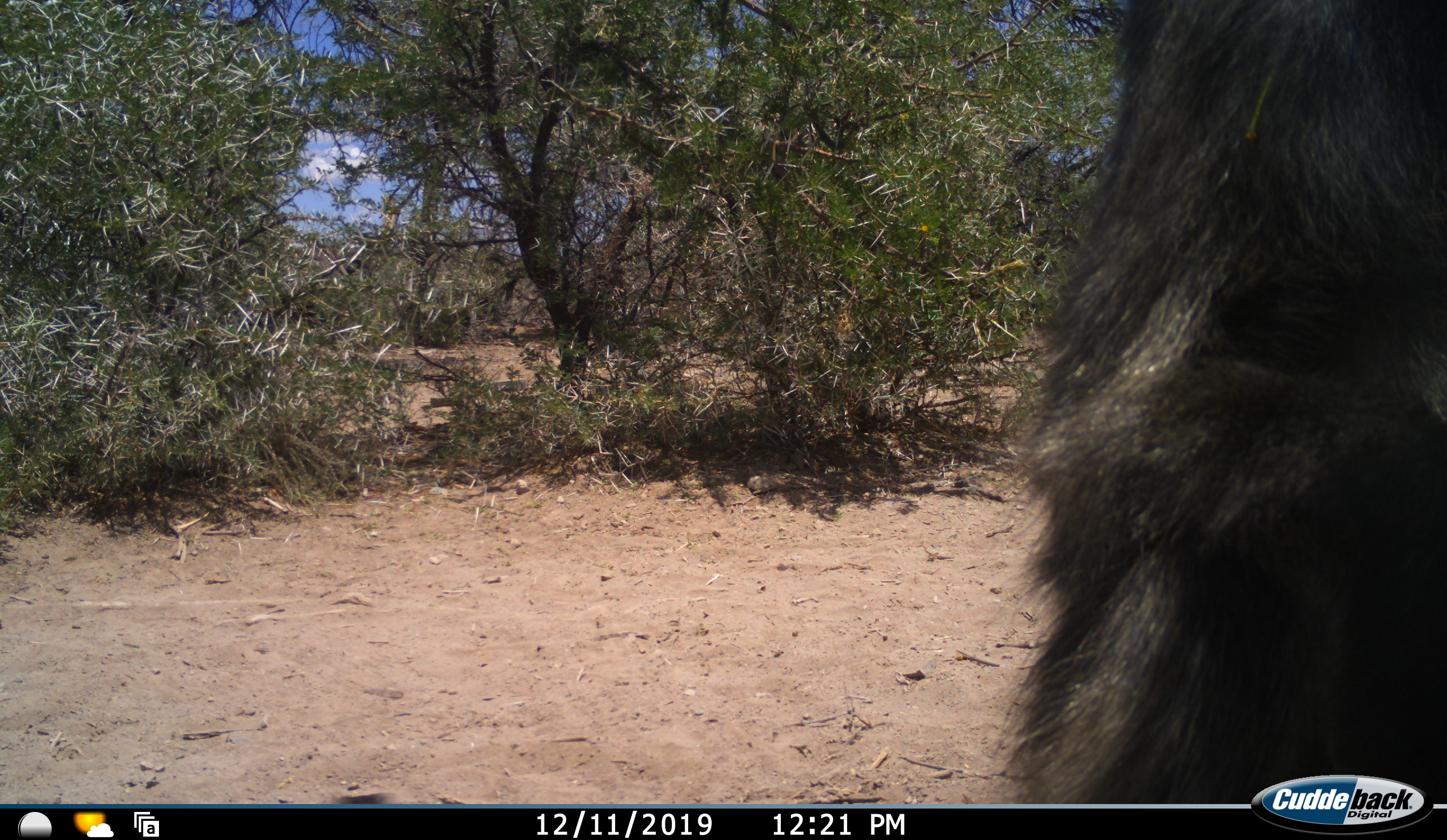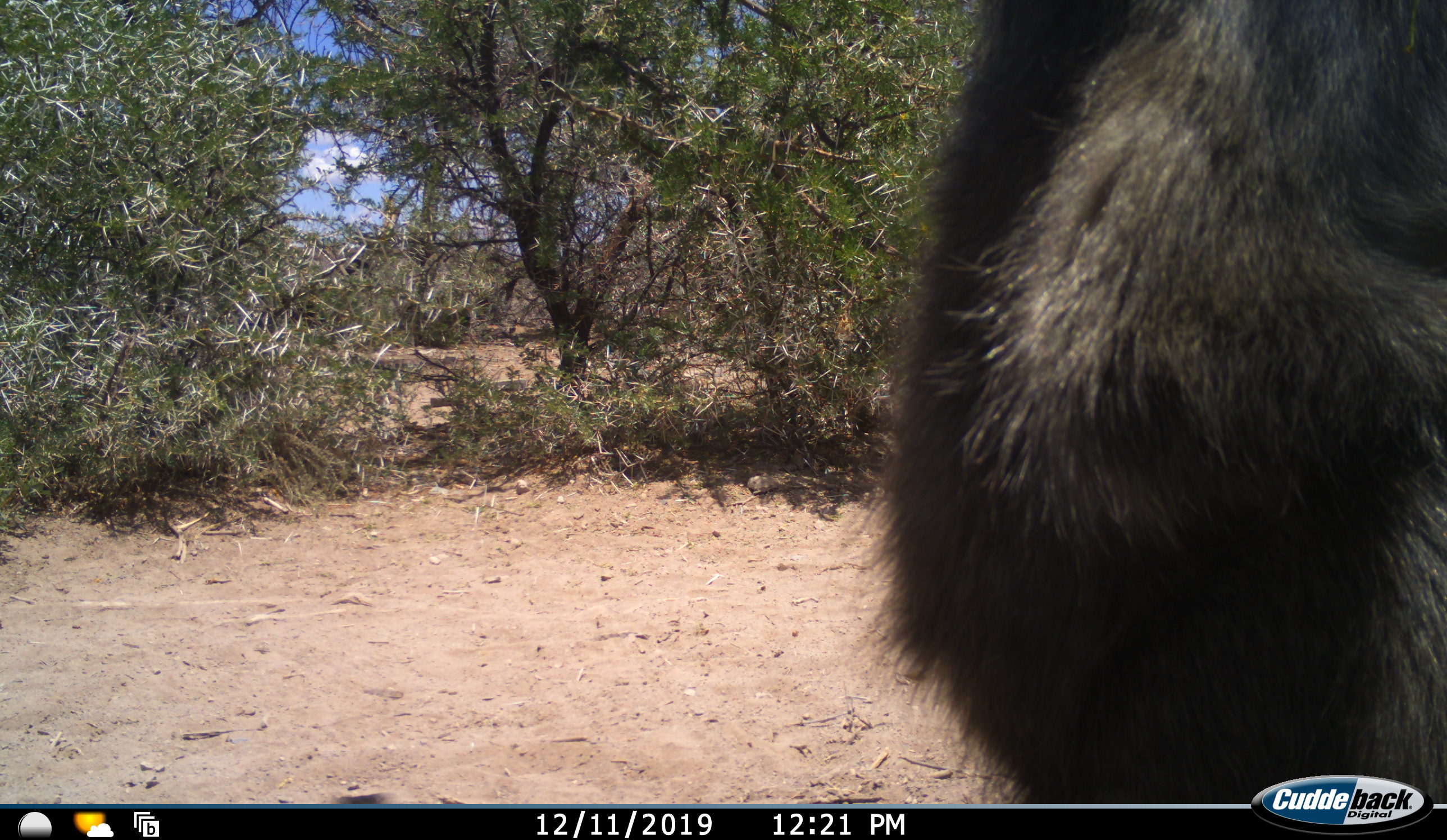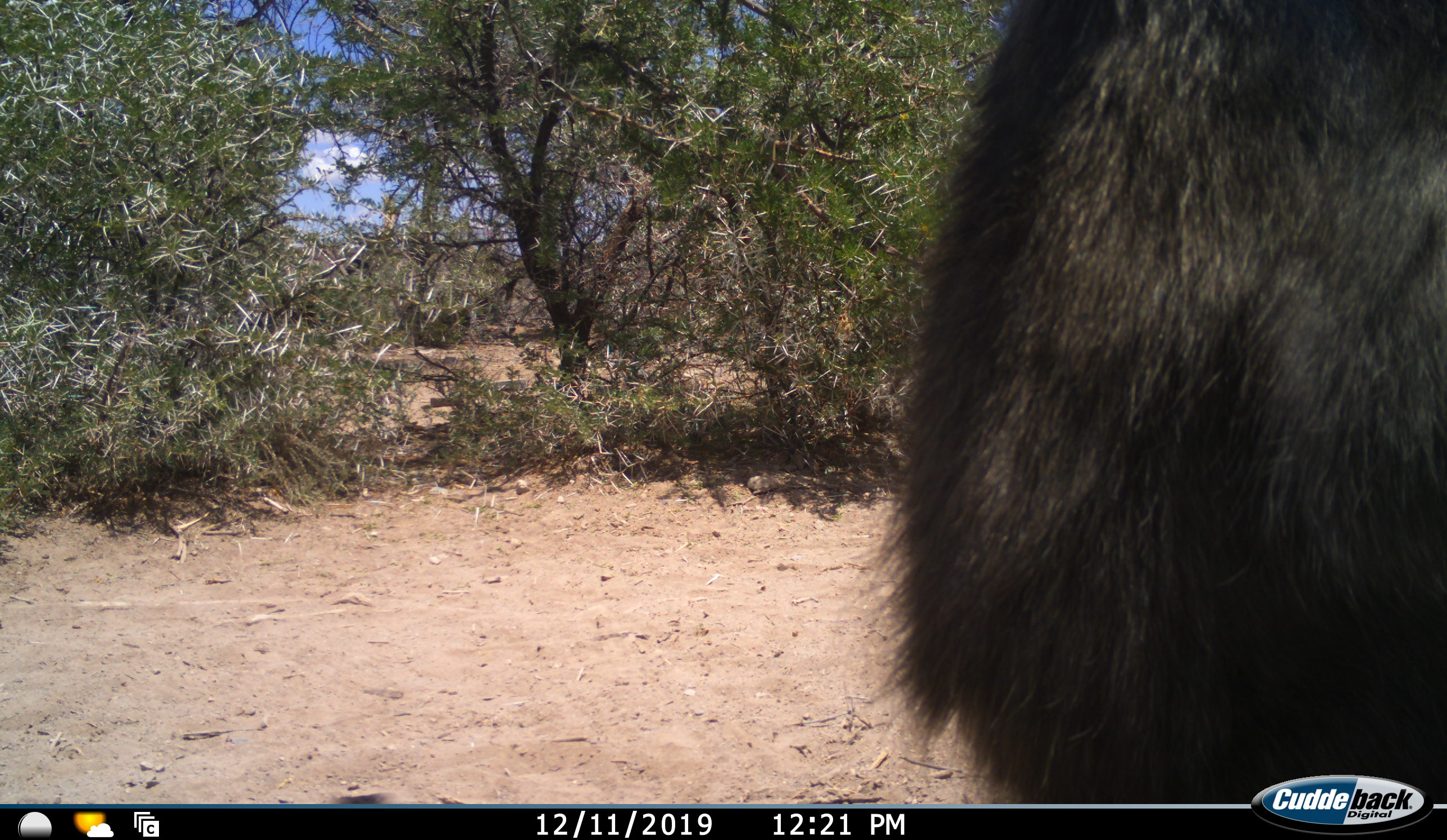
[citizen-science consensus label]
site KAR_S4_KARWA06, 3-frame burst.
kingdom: Animalia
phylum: Chordata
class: Mammalia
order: Primates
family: Cercopithecidae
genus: Papio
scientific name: Papio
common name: baboon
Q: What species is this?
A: Baboon (Papio).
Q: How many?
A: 1.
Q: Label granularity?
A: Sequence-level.